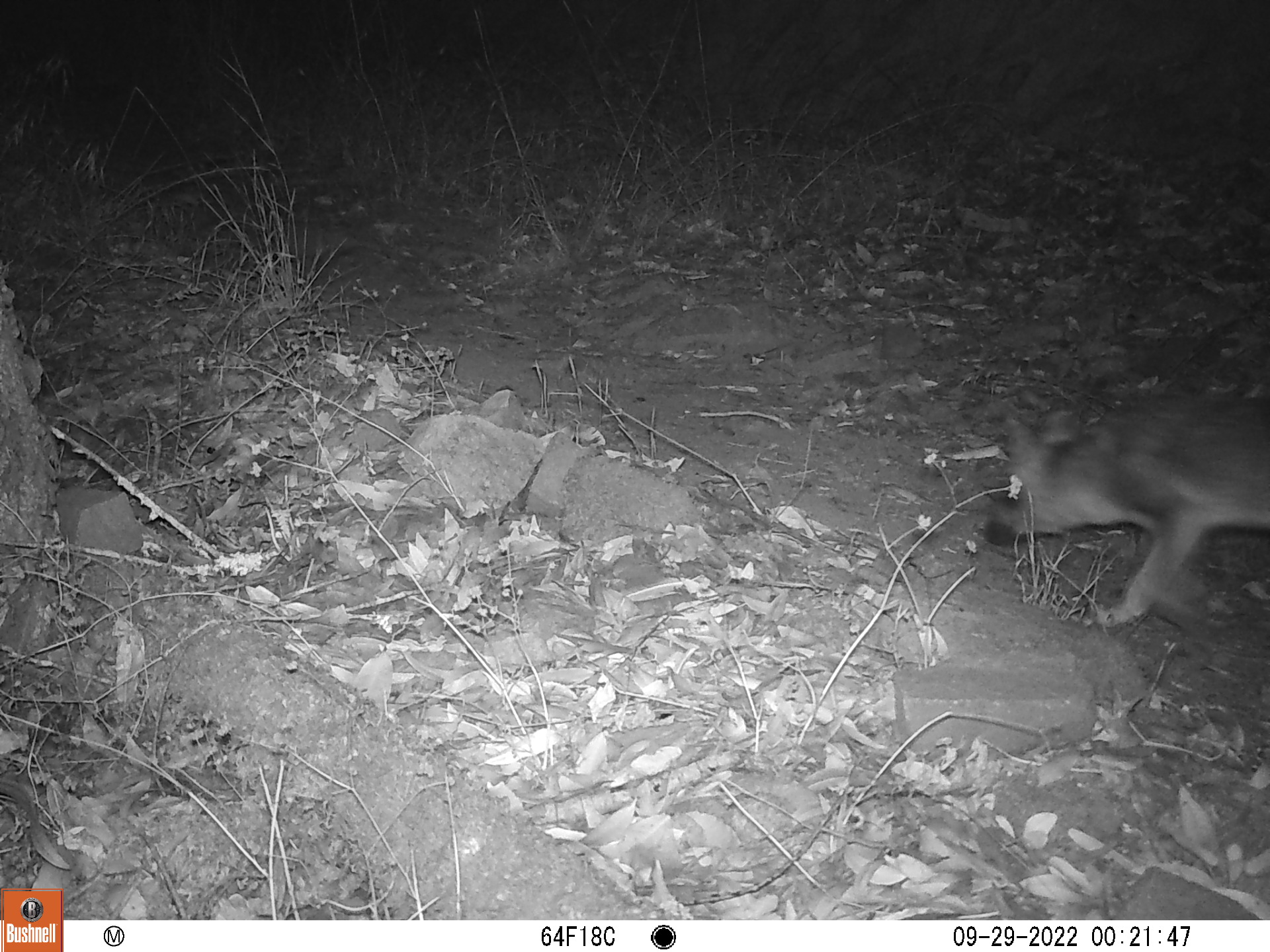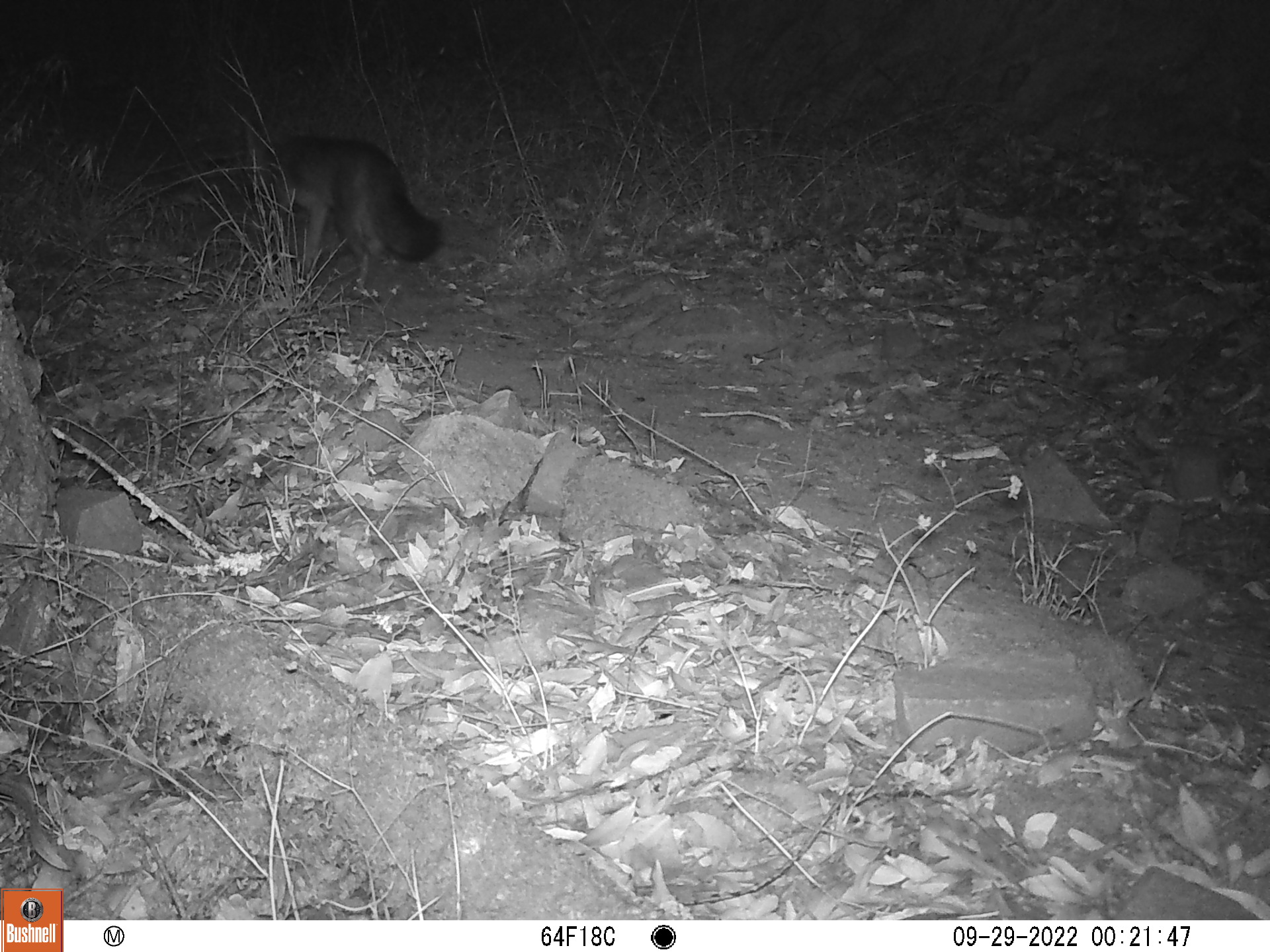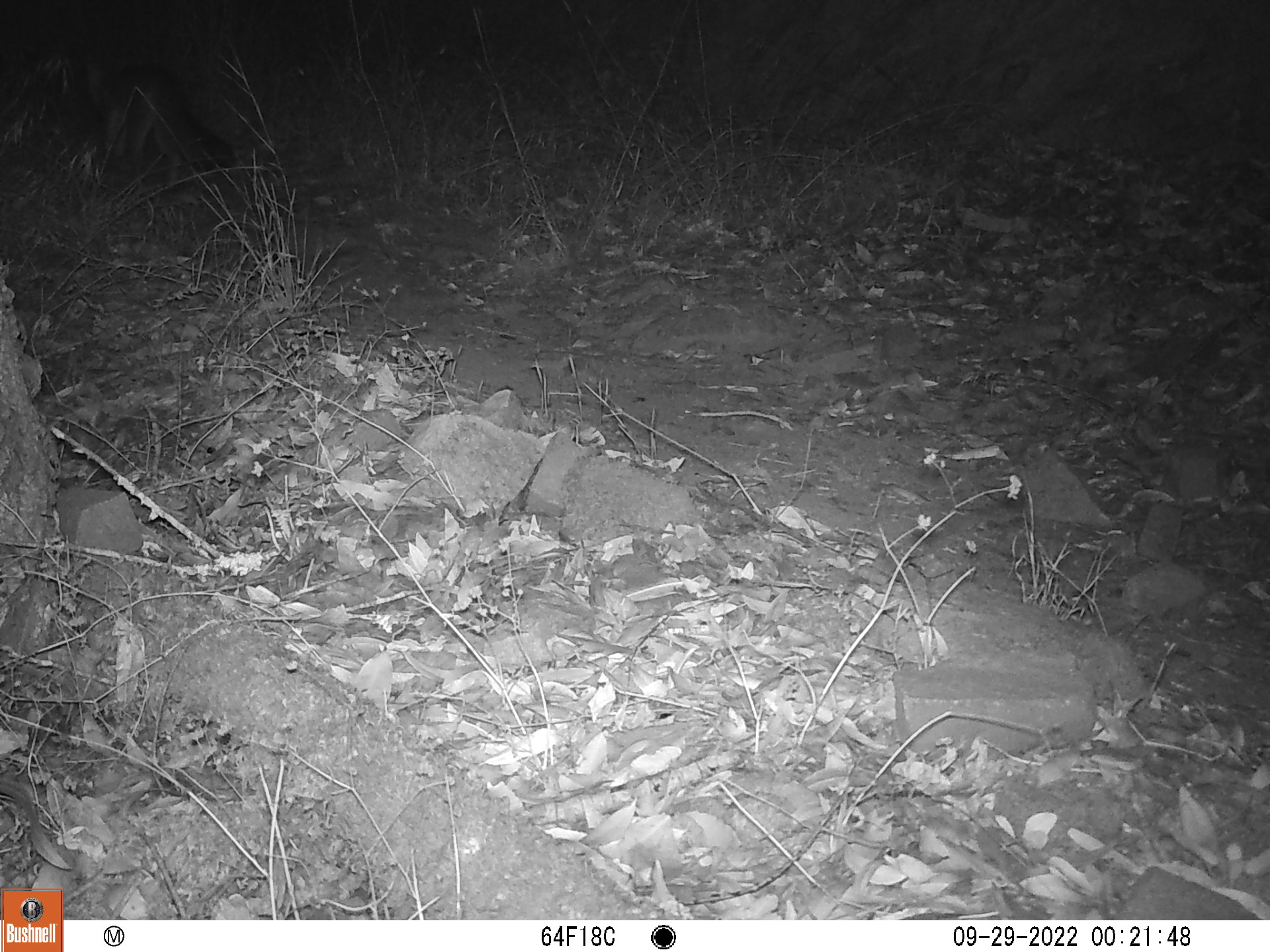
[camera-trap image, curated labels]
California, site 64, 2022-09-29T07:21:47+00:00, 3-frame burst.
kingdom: Animalia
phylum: Chordata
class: Mammalia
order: Carnivora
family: Canidae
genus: Urocyon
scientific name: Urocyon cinereoargenteus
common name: gray fox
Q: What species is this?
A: Gray fox (Urocyon cinereoargenteus).